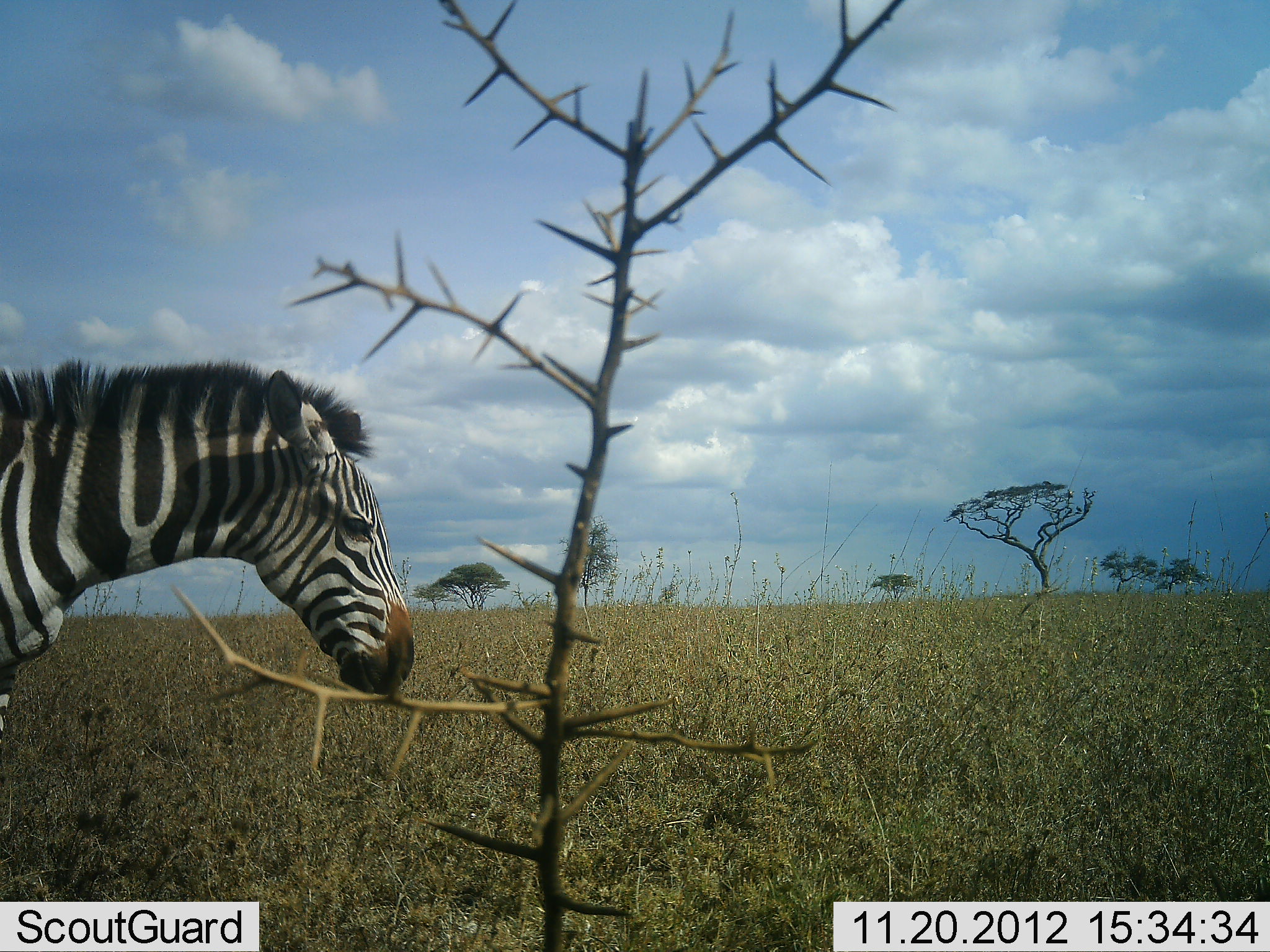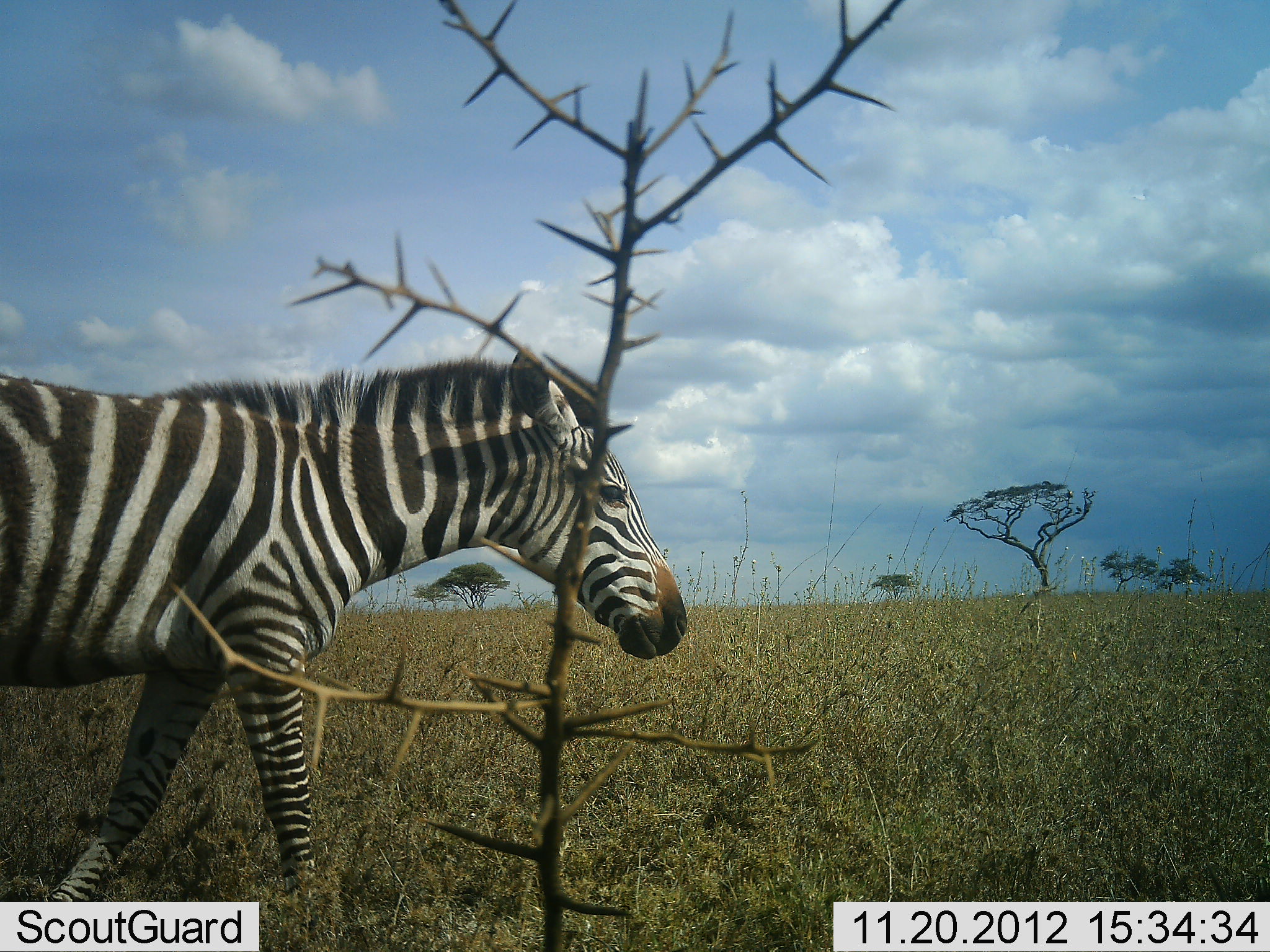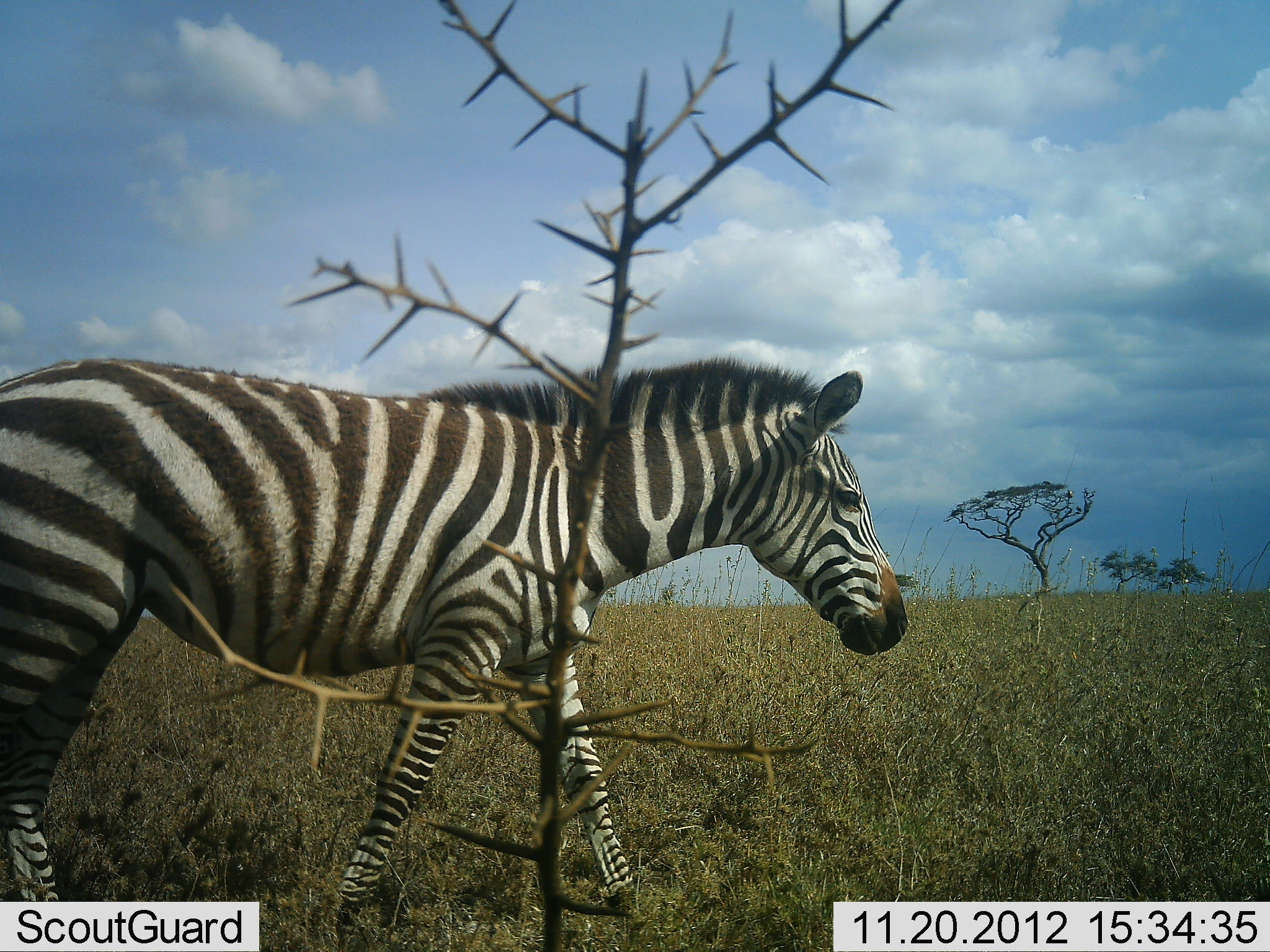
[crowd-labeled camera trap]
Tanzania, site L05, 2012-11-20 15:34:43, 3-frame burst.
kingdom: Animalia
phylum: Chordata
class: Mammalia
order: Perissodactyla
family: Equidae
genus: Equus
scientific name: Equus quagga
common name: plains zebra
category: zebra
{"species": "zebra (plains zebra) (Equus quagga)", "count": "1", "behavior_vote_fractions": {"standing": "10%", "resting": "0%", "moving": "90%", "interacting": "0%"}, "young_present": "0%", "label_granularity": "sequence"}